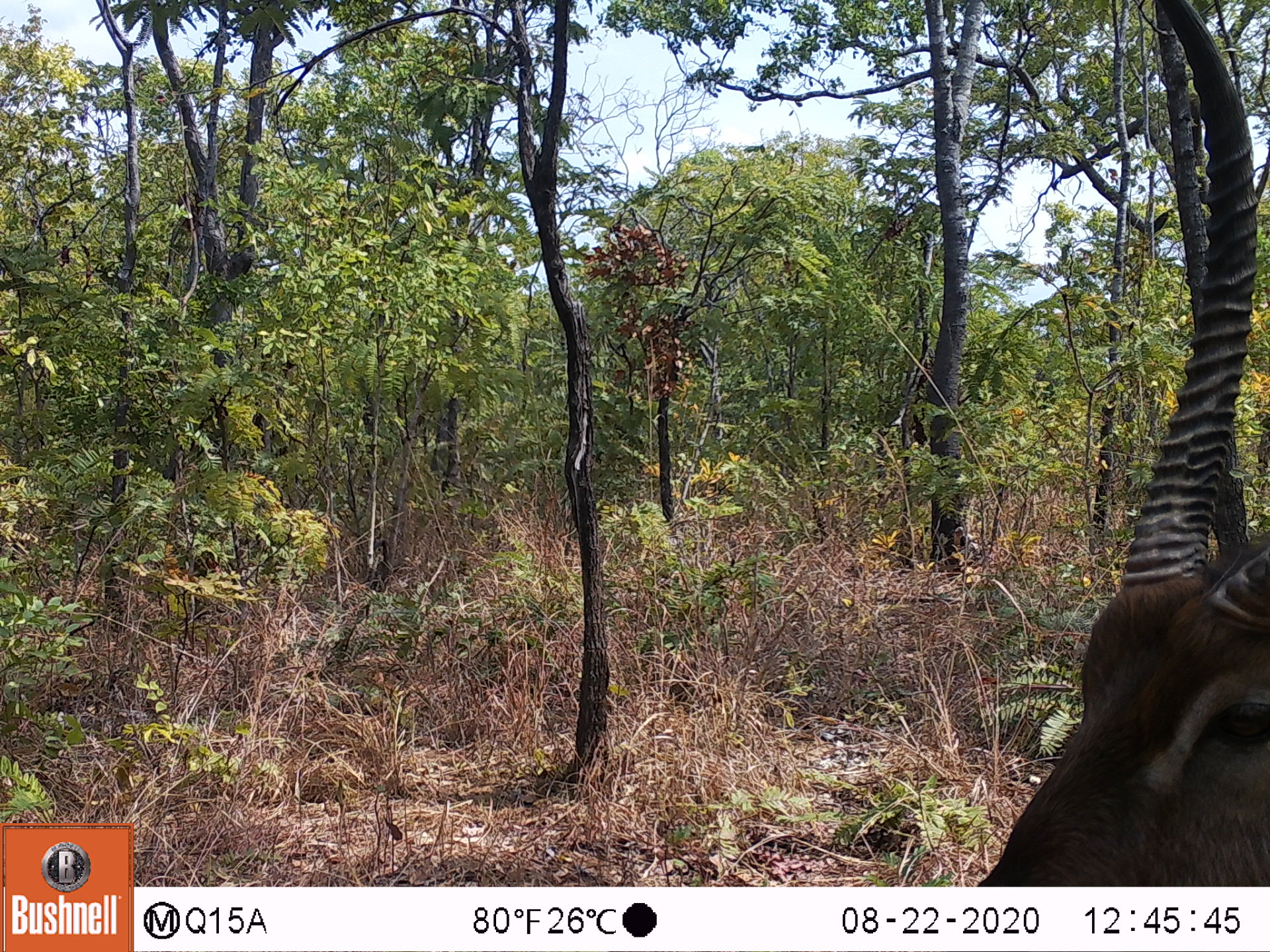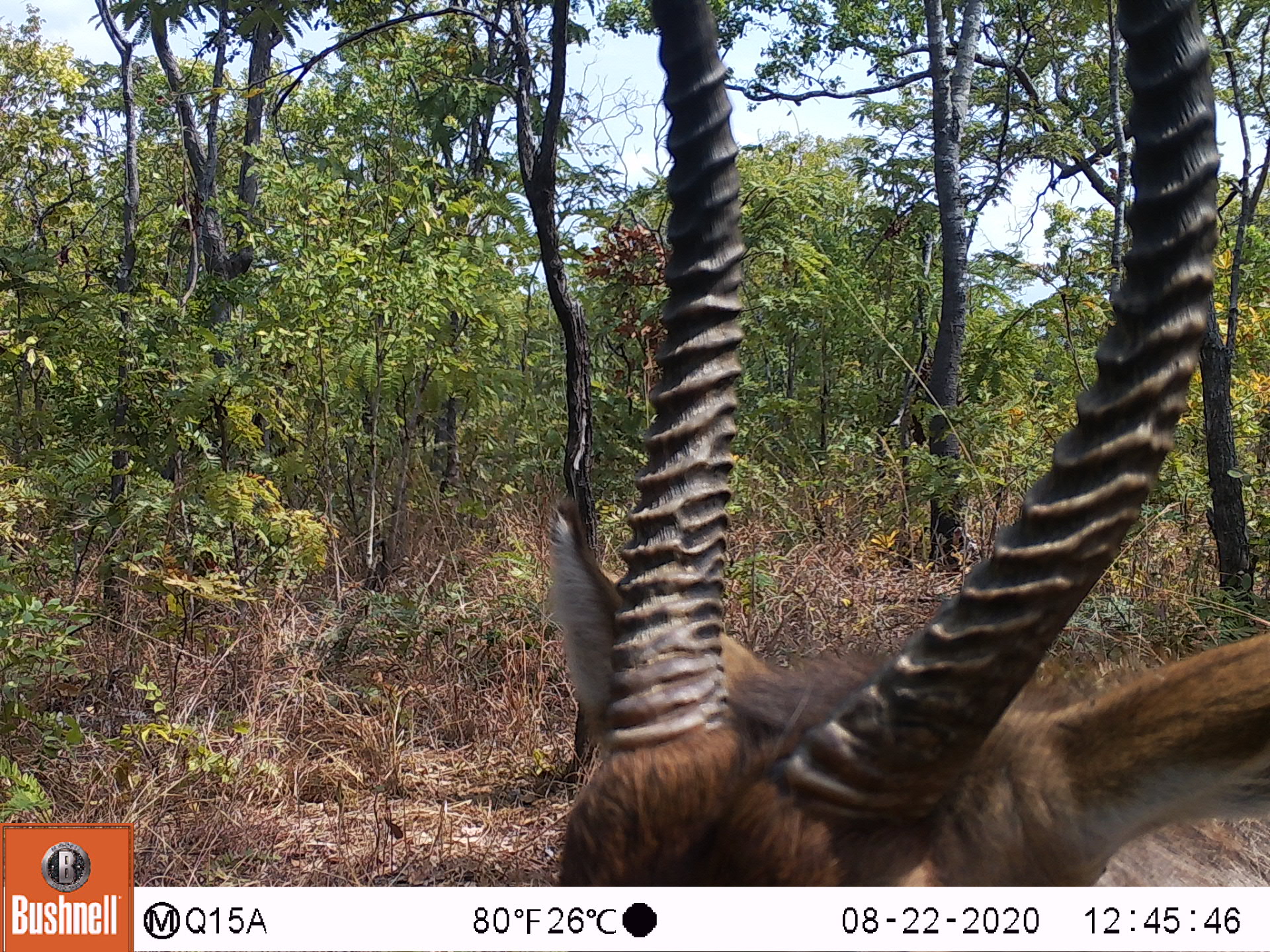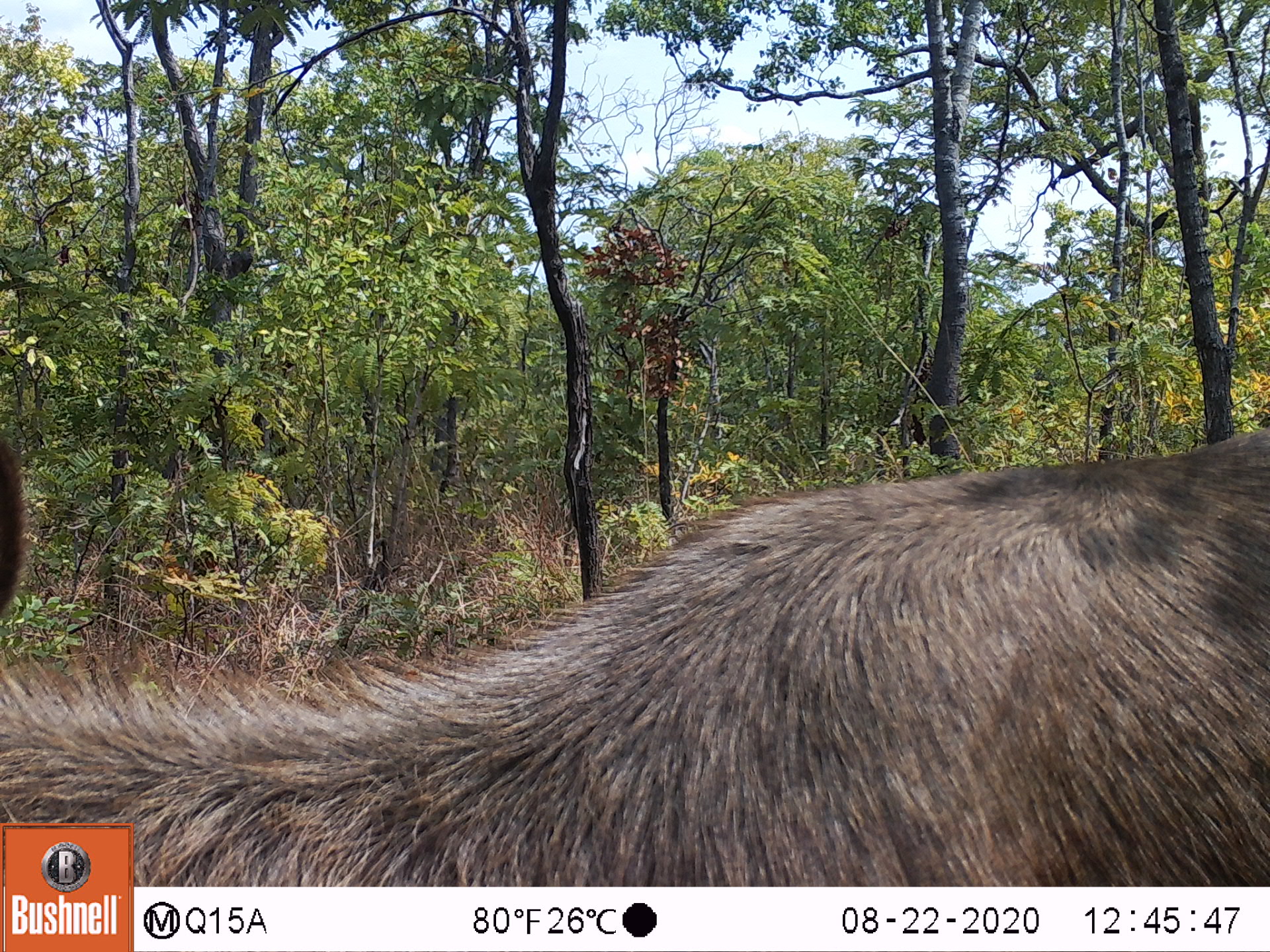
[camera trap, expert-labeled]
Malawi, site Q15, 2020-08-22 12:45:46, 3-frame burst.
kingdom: Animalia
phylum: Chordata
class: Mammalia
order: Artiodactyla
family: Bovidae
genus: Kobus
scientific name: Kobus ellipsiprymnus ellipsiprymnus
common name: common waterbuck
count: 1